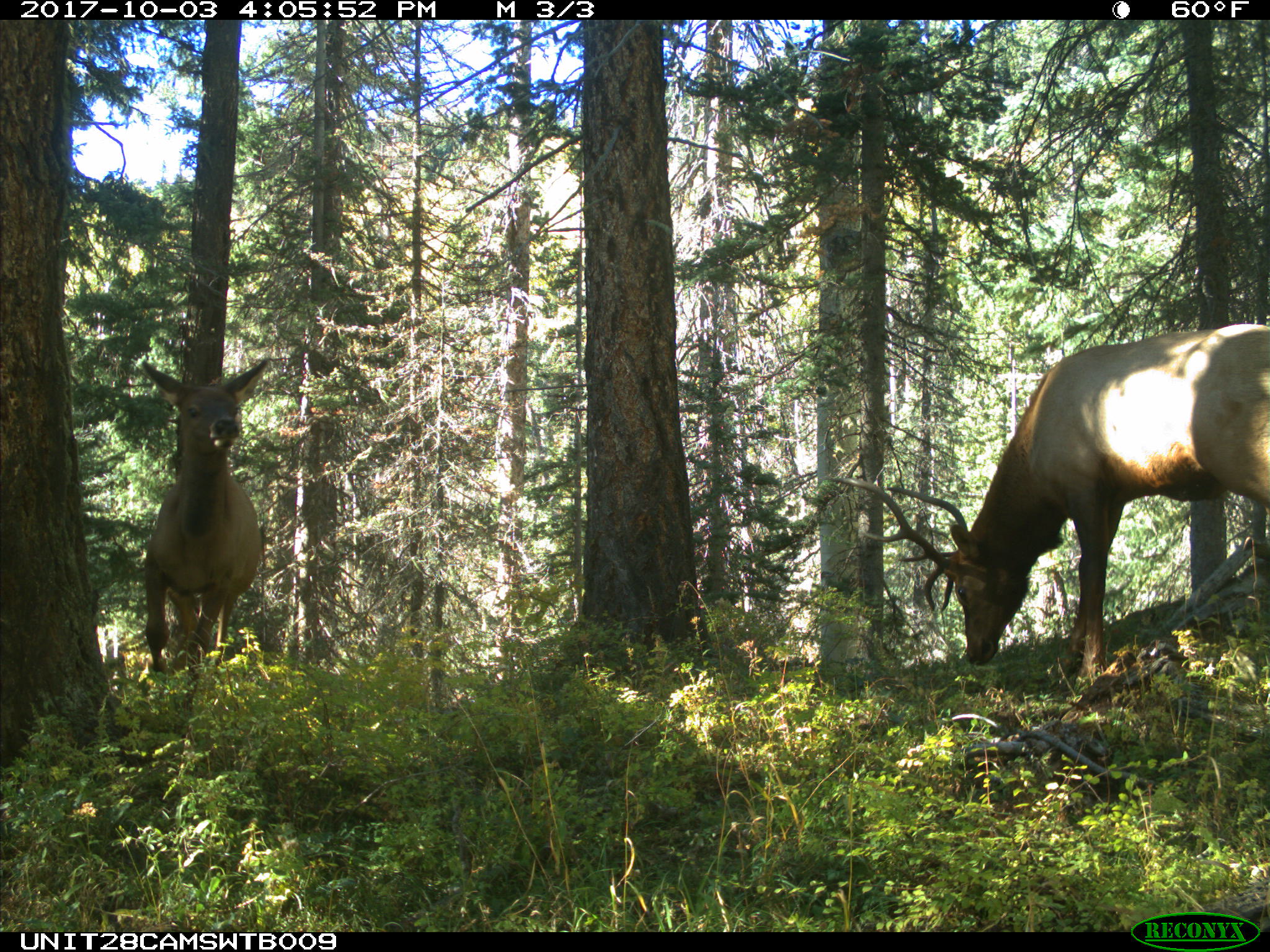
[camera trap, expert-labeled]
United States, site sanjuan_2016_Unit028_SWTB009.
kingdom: Animalia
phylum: Chordata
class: Mammalia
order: Artiodactyla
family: Cervidae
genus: Cervus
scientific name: Cervus elaphus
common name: red deer